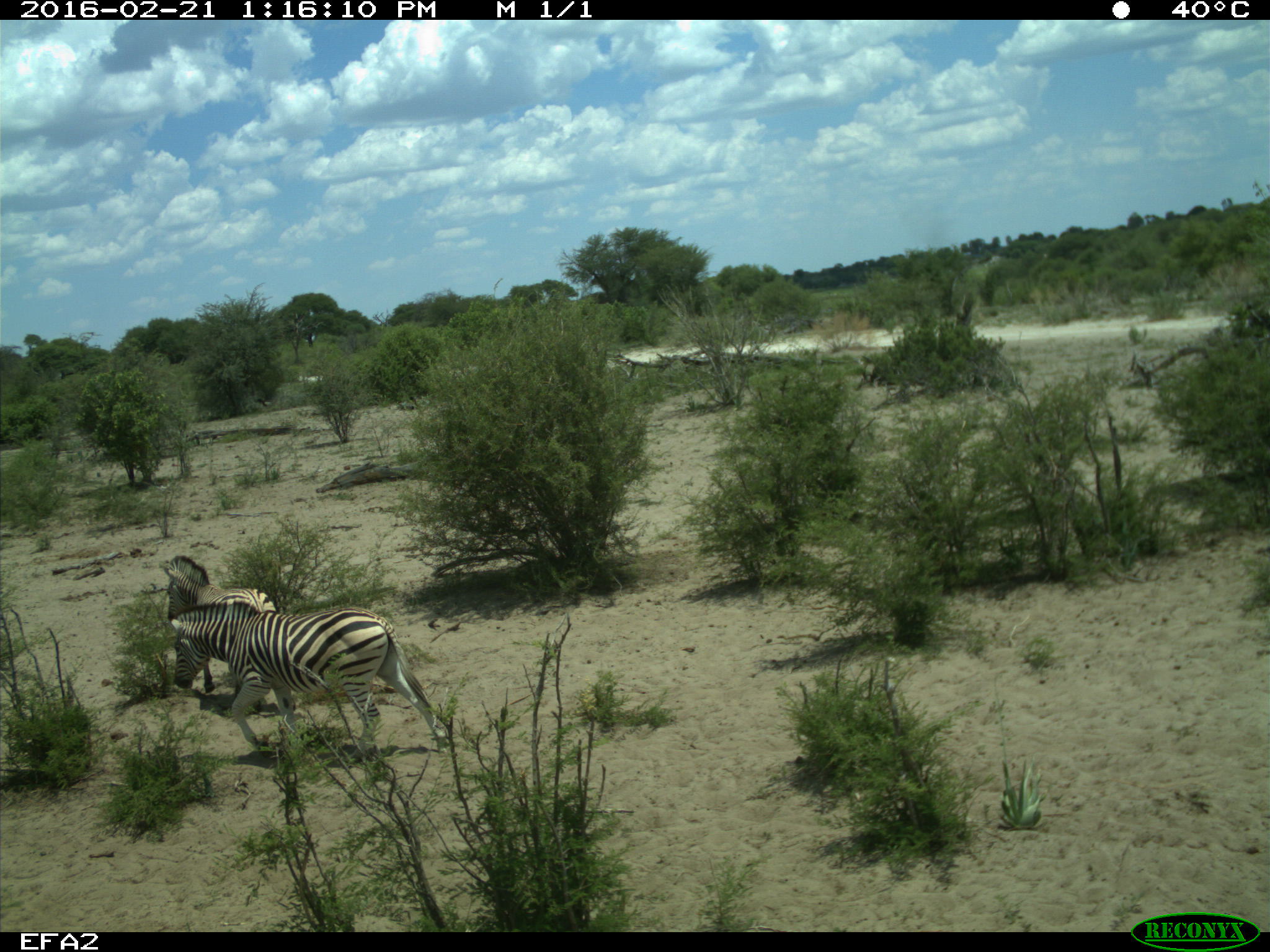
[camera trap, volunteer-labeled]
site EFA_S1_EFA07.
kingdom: Animalia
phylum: Chordata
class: Mammalia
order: Perissodactyla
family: Equidae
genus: Equus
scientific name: Equus quagga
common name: plains zebra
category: zebraplains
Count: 2.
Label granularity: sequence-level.